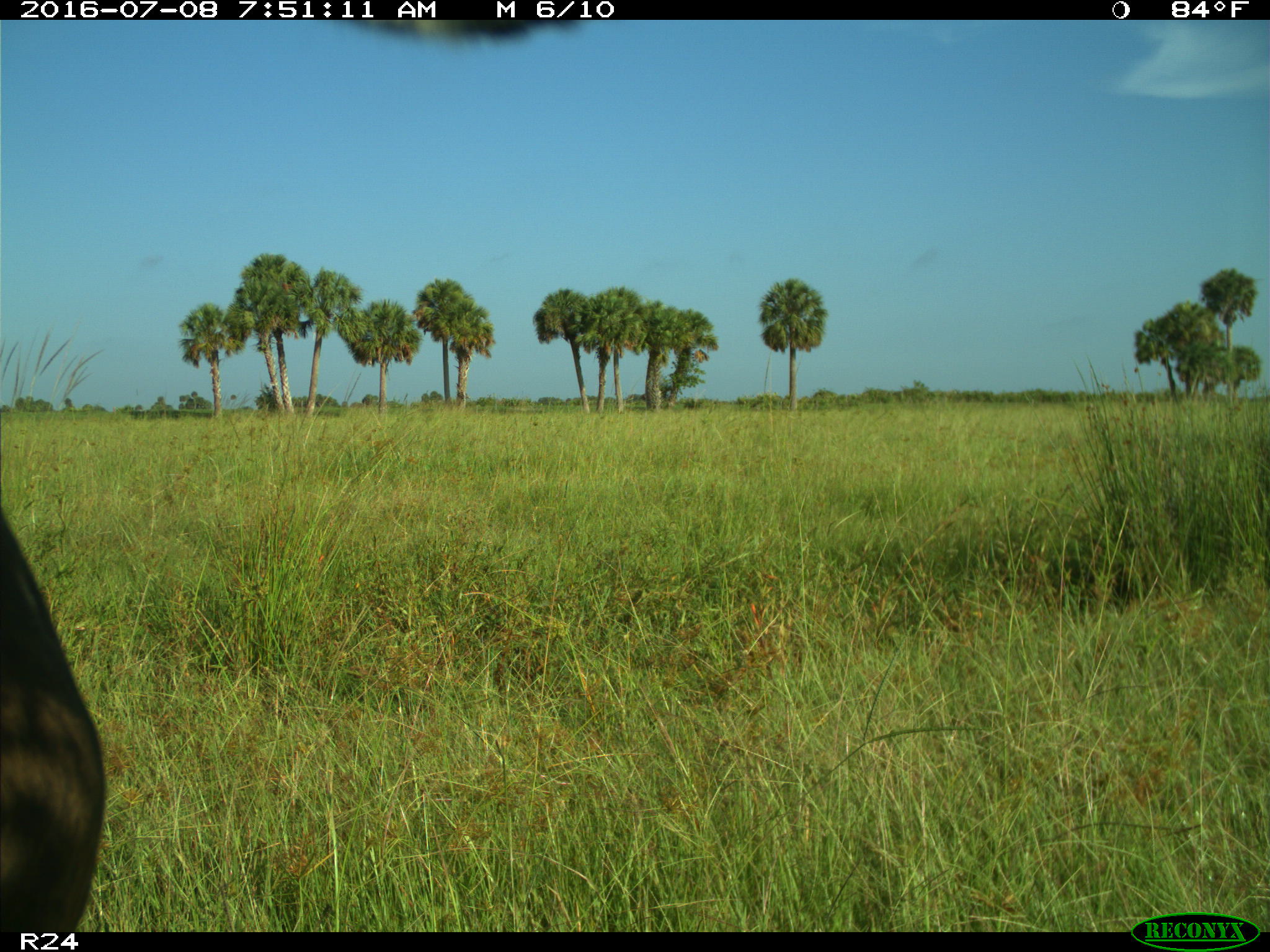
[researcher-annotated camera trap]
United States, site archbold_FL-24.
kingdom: Animalia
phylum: Chordata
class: Mammalia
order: Artiodactyla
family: Bovidae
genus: Bos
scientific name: Bos taurus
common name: domestic cow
Bos taurus (domestic cow).